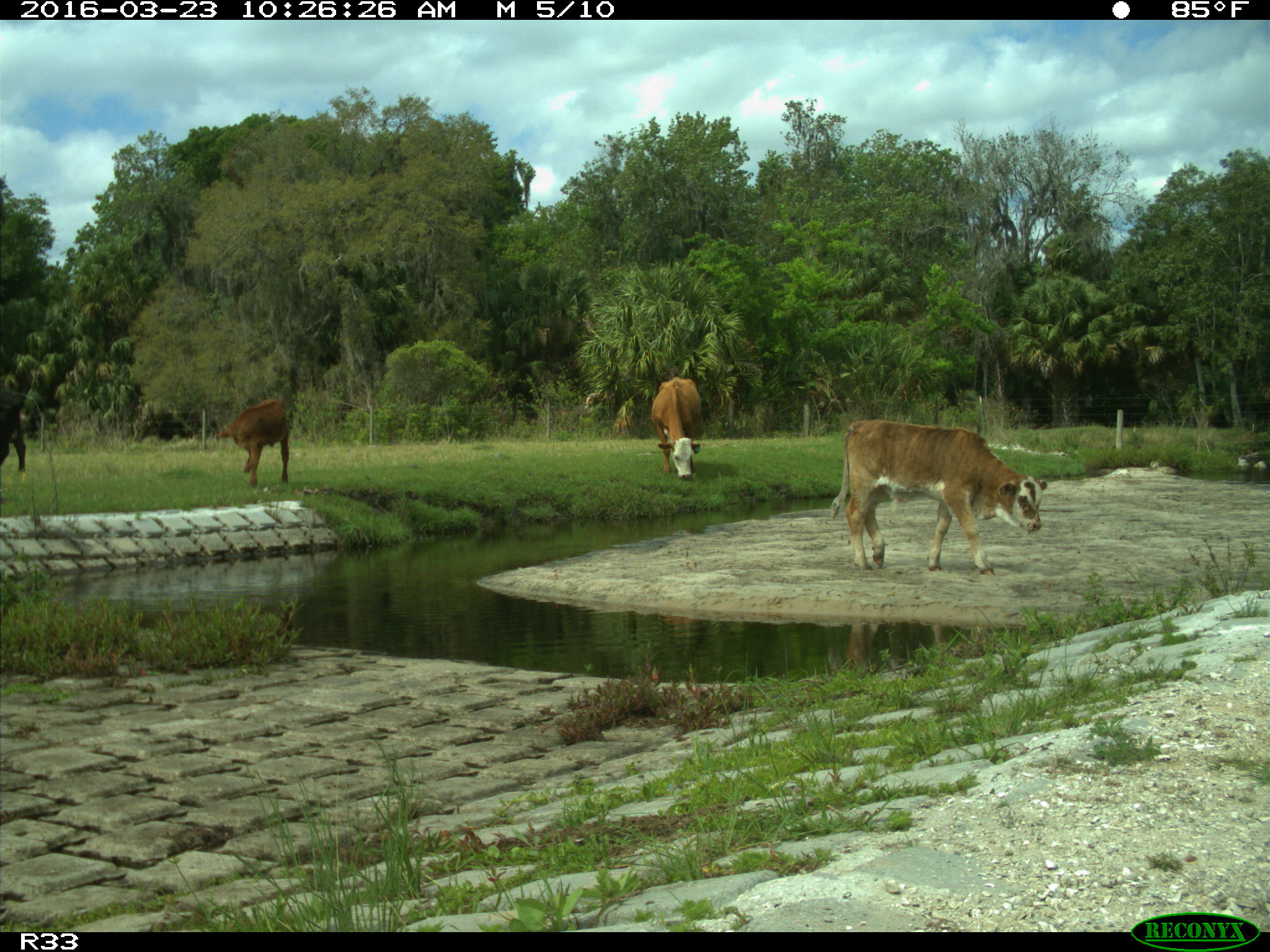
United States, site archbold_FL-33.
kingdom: Animalia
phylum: Chordata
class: Mammalia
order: Artiodactyla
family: Bovidae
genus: Bos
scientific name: Bos taurus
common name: domestic cow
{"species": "Bos taurus (domestic cow)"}